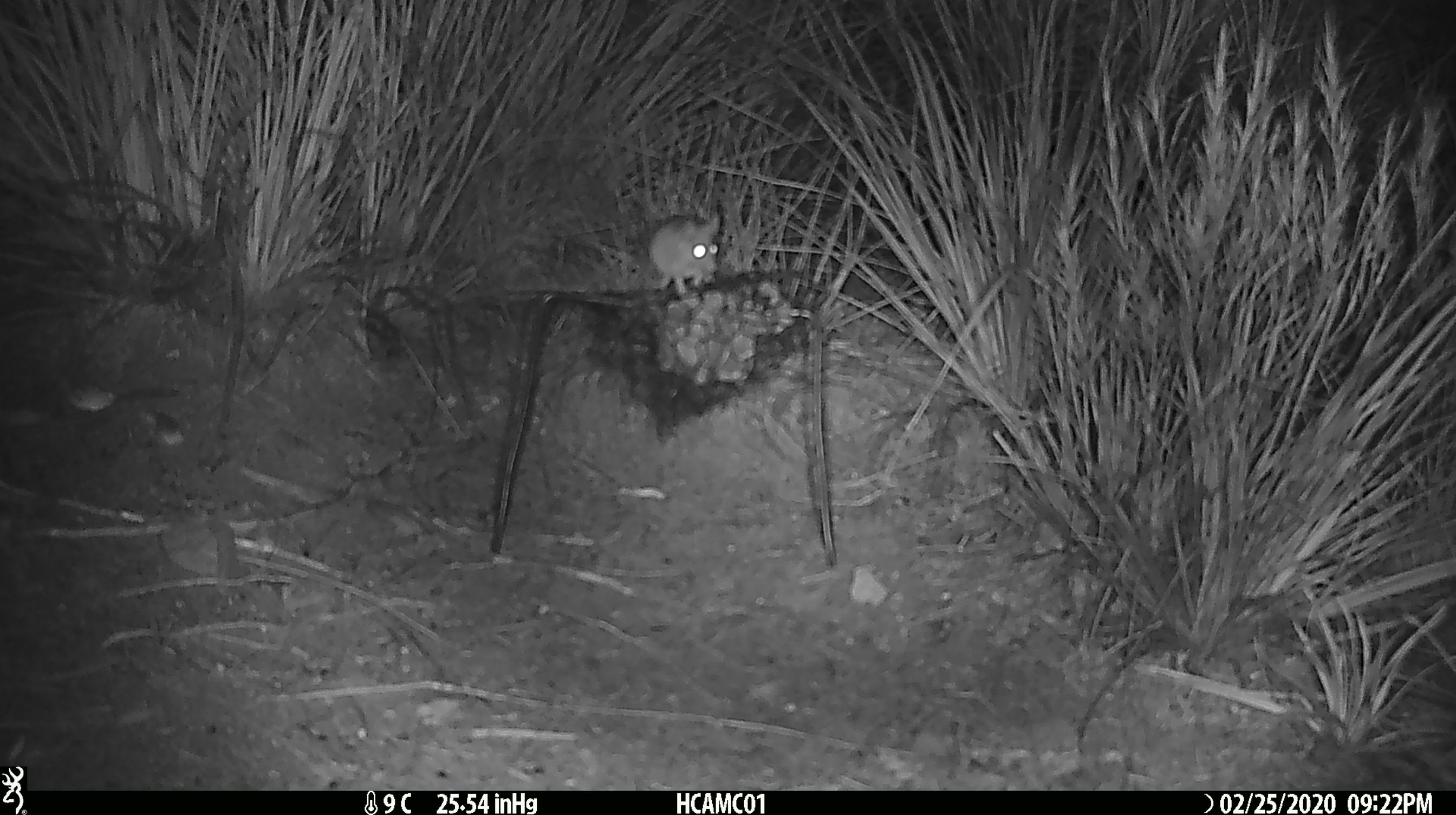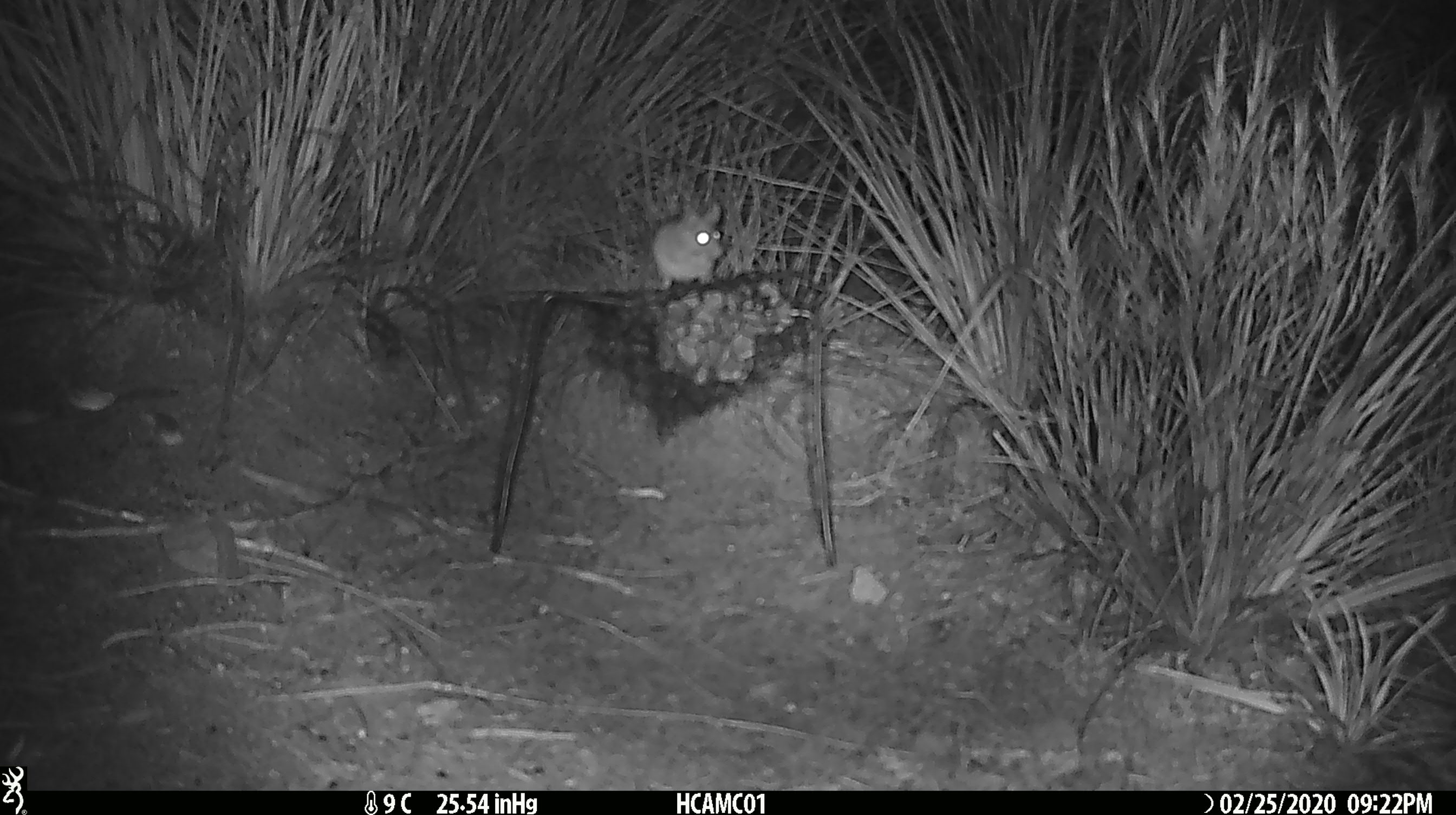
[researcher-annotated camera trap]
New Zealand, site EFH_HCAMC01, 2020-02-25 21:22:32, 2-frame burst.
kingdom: Animalia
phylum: Chordata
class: Mammalia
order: Rodentia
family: Muridae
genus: Mus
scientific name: Mus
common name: mouse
Mouse (Mus).